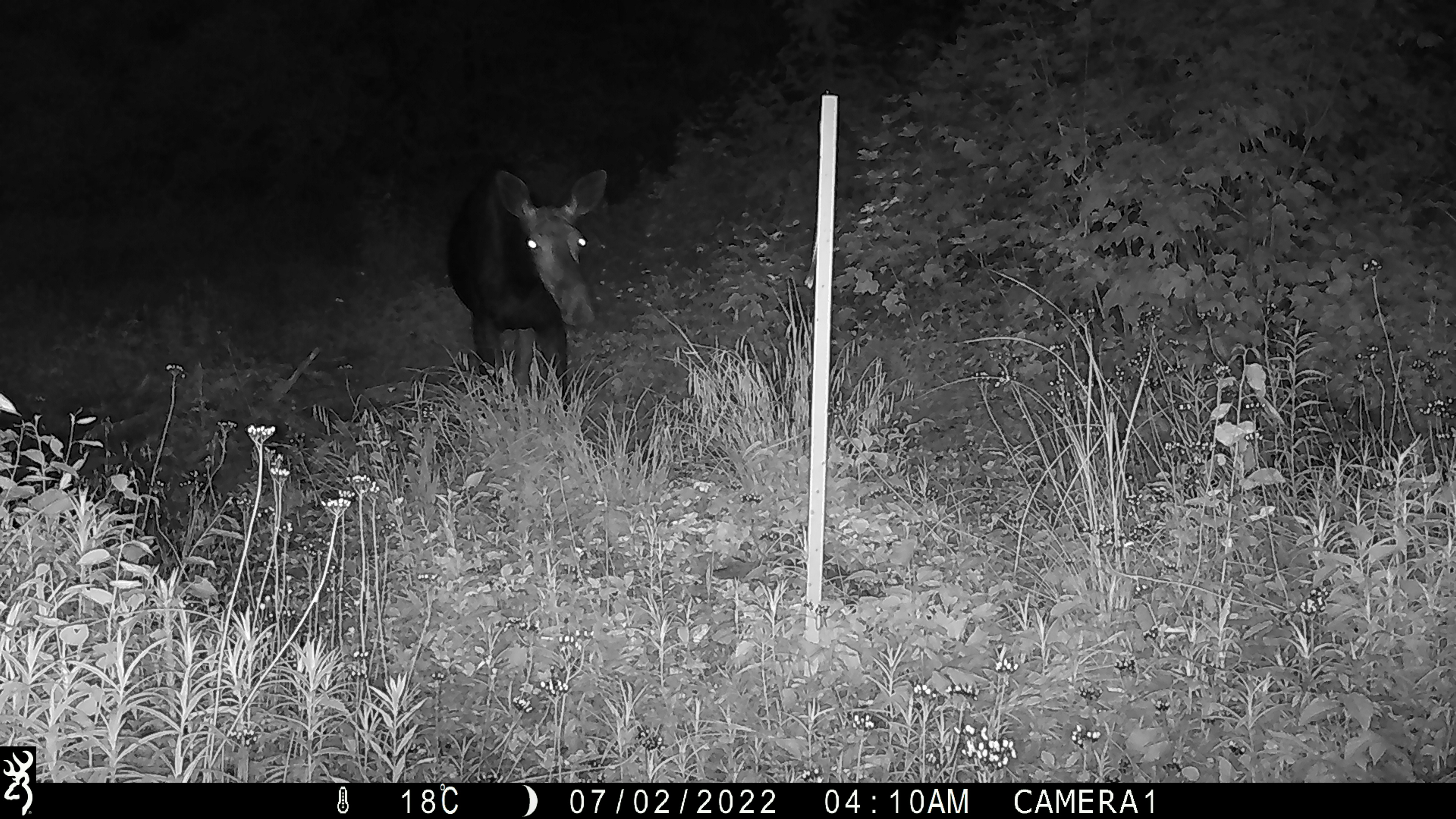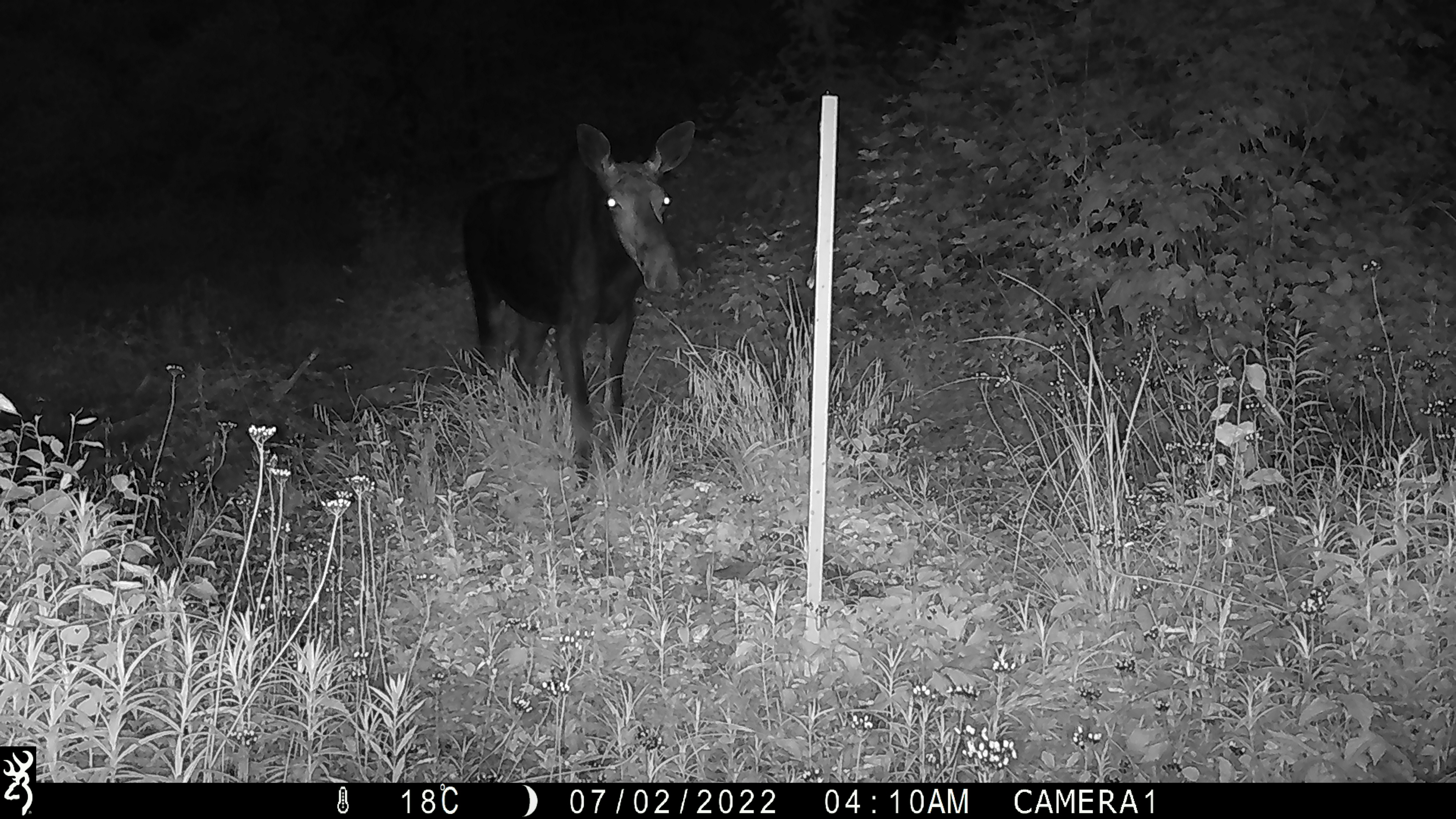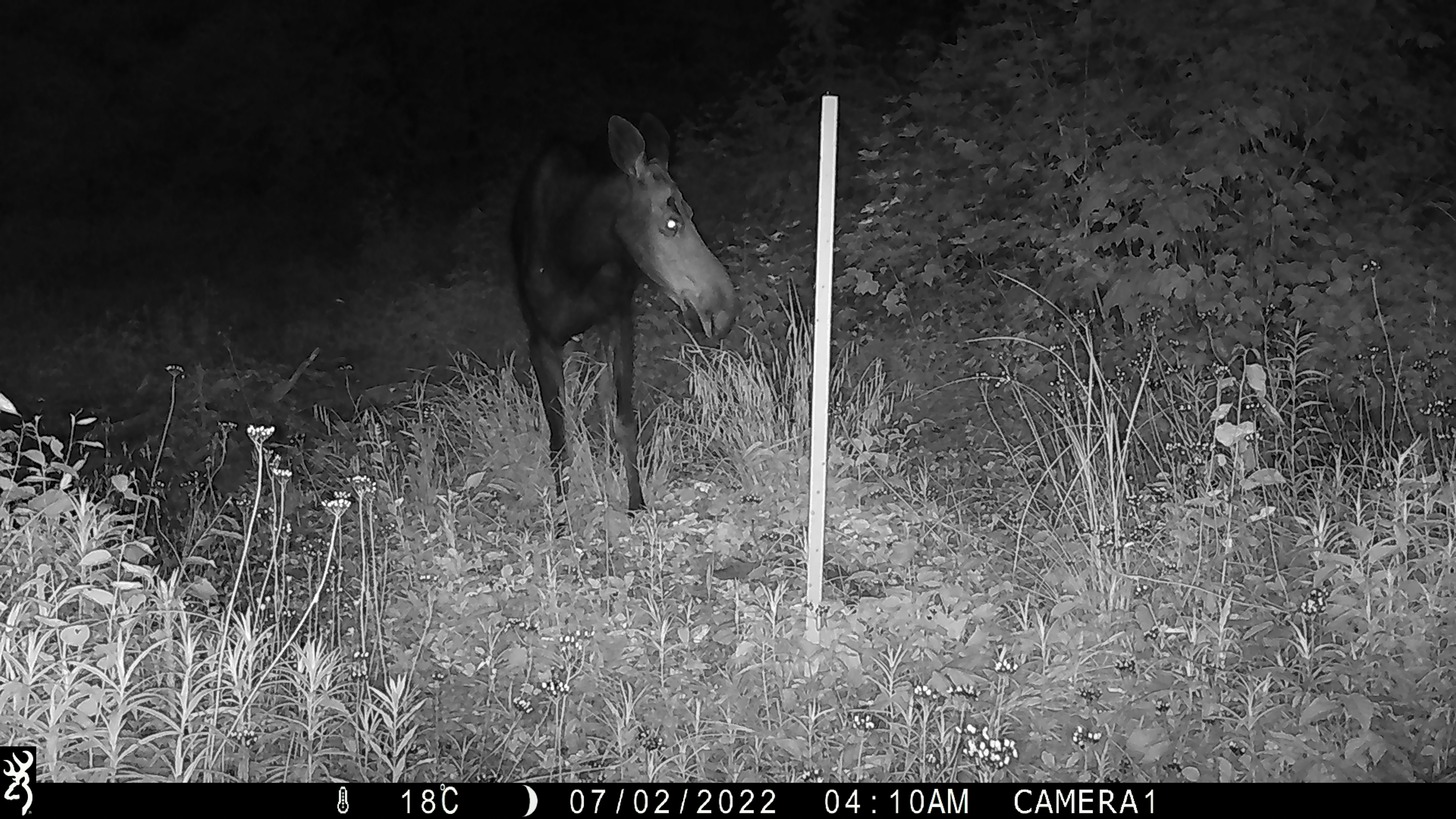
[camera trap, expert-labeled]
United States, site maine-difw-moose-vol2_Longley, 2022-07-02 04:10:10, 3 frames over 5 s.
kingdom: Animalia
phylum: Chordata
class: Mammalia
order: Artiodactyla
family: Cervidae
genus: Alces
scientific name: Alces alces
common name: moose